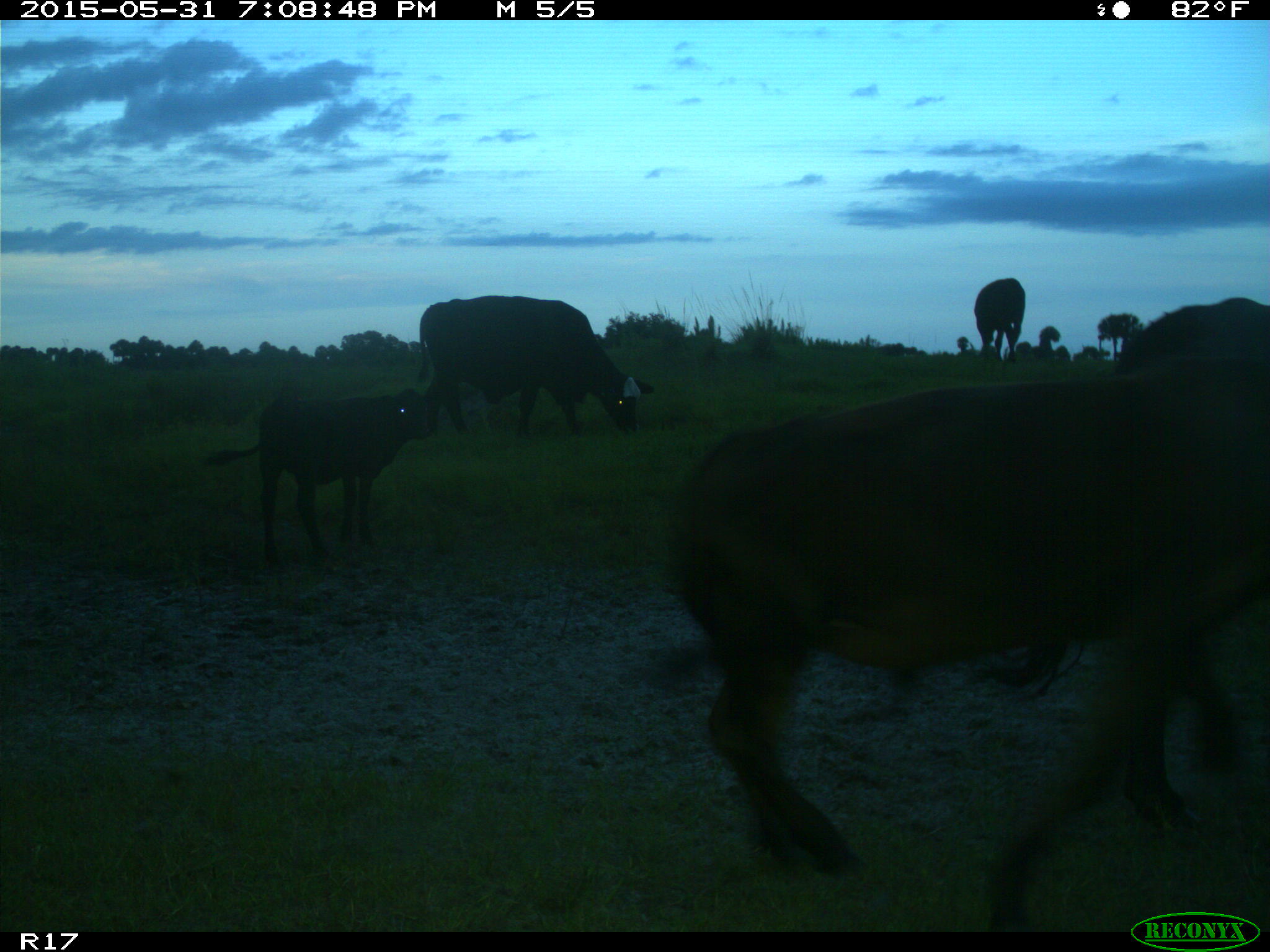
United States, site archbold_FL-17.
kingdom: Animalia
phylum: Chordata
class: Mammalia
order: Artiodactyla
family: Bovidae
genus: Bos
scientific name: Bos taurus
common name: domestic cow